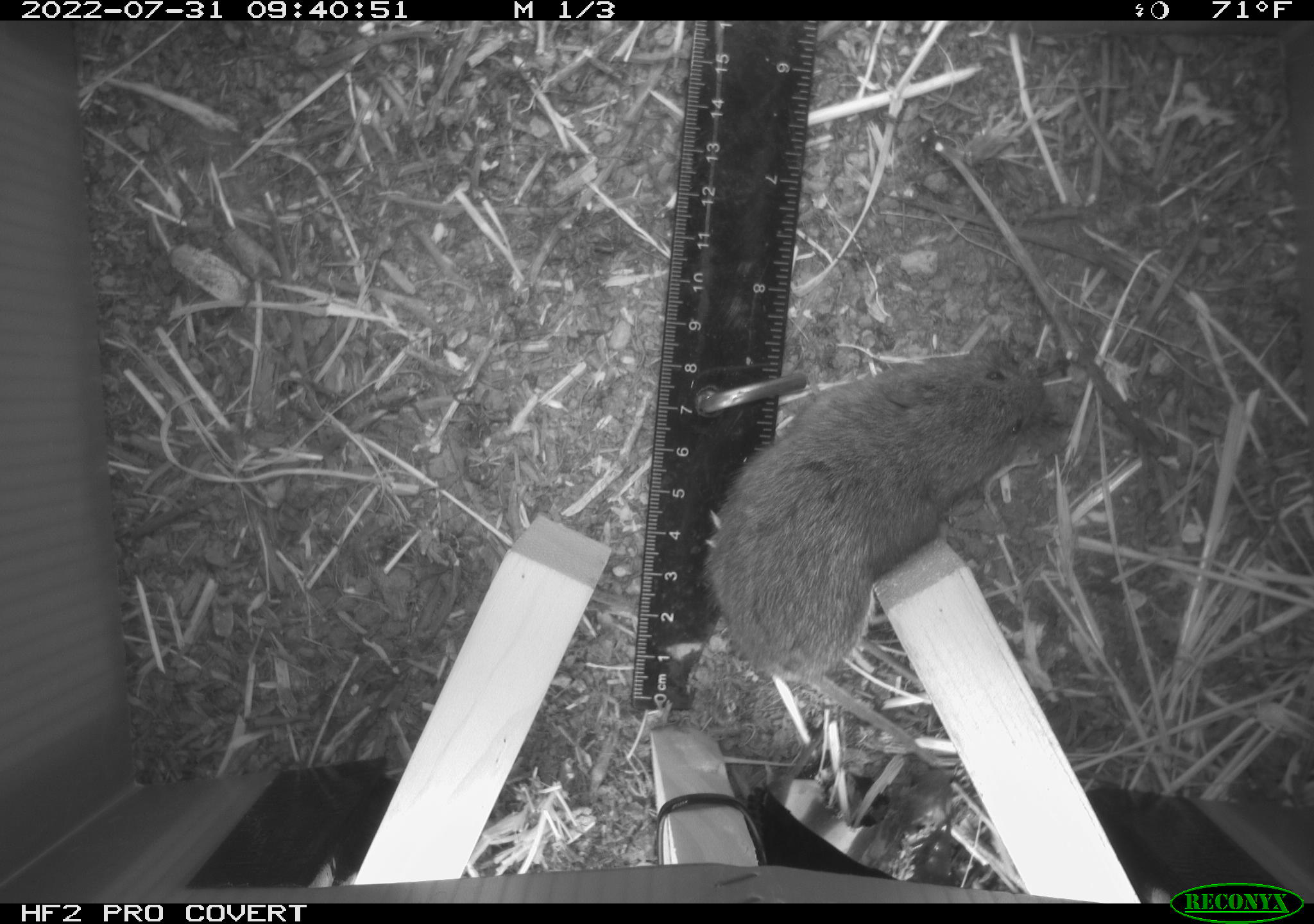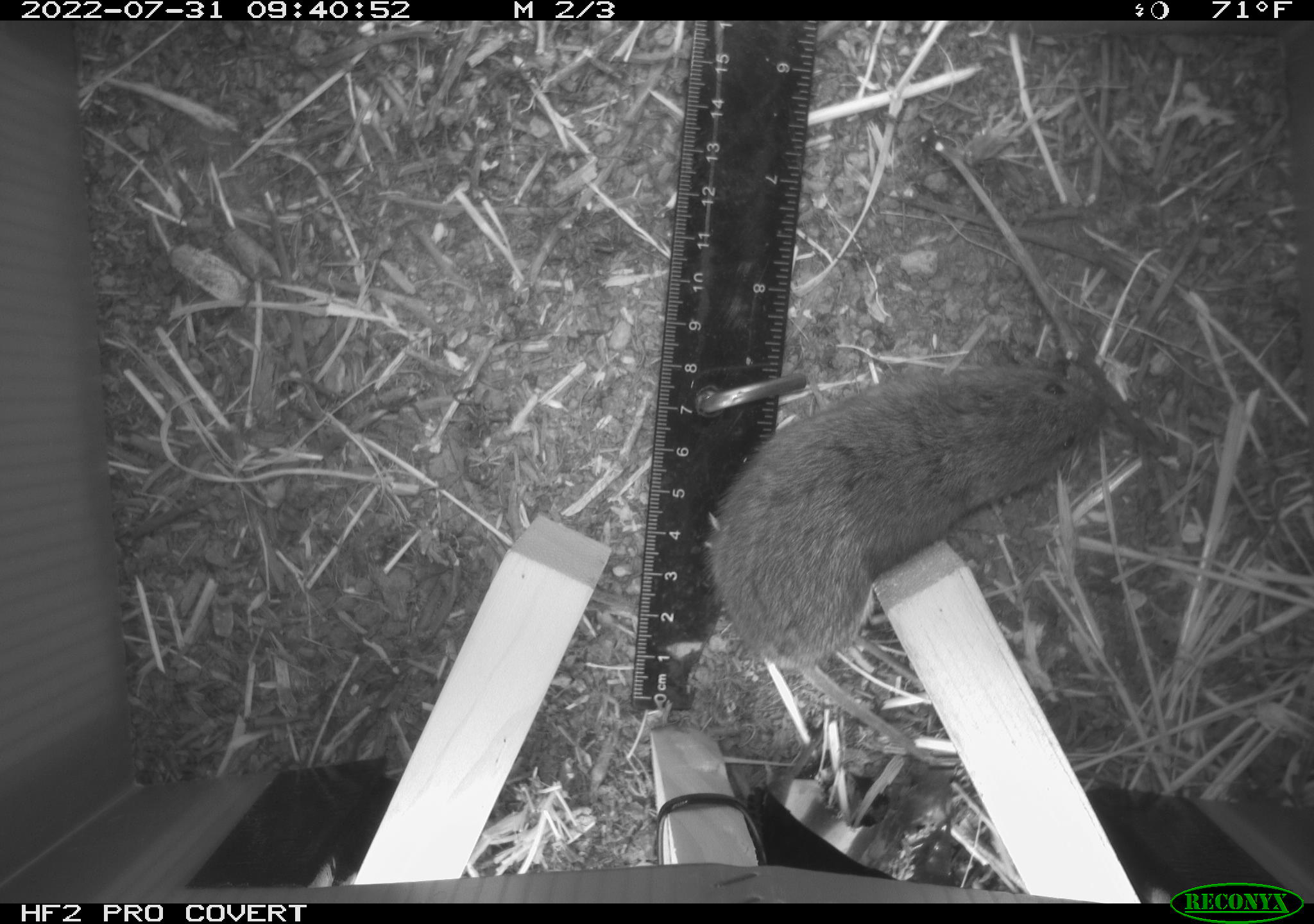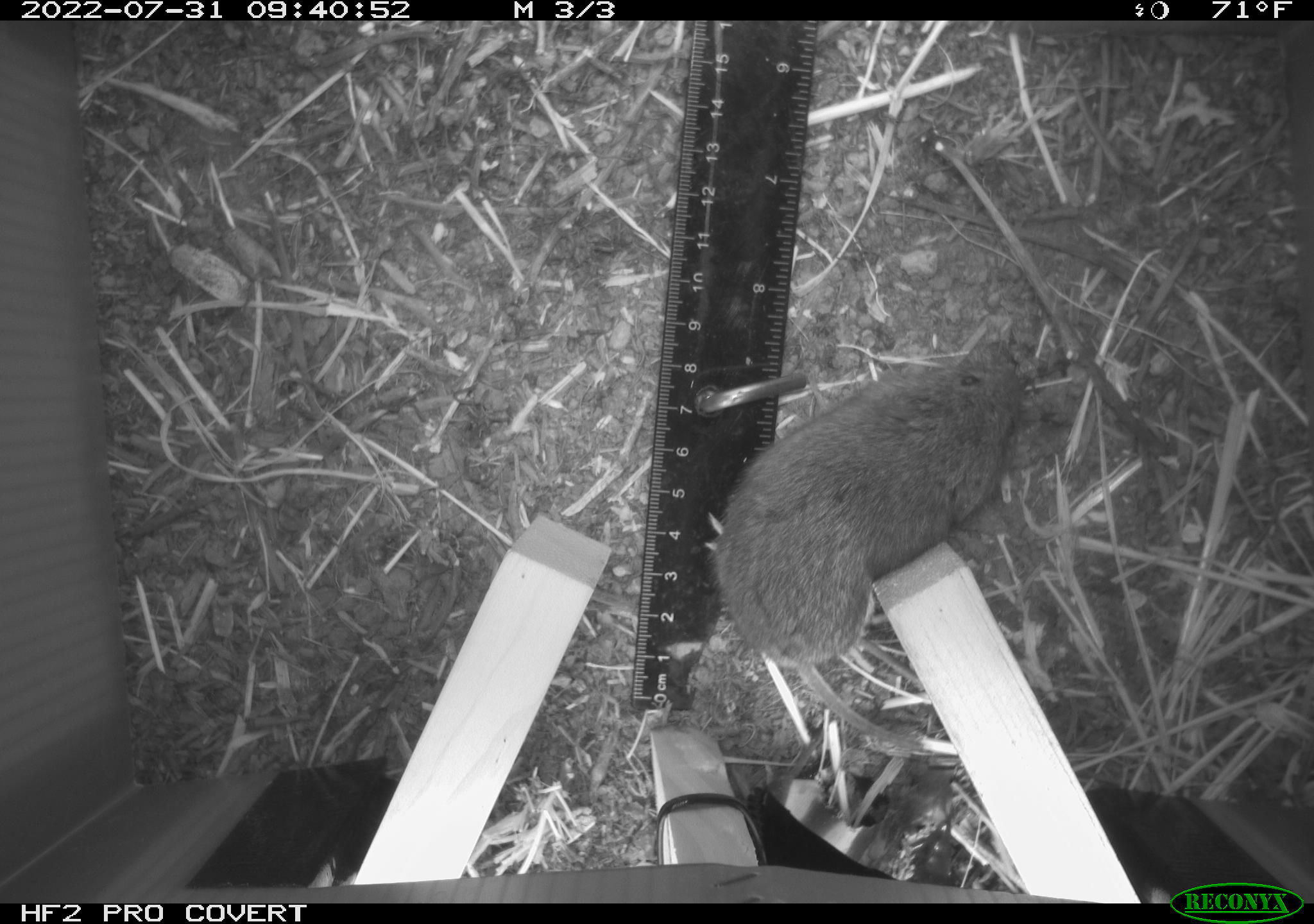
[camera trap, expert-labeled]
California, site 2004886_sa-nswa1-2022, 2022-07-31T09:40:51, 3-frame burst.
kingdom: Animalia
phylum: Chordata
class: Mammalia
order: Rodentia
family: Cricetidae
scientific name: Cricetidae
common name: hamsters, voles, lemmings, and allies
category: cricetidae family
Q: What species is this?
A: Cricetidae family (hamsters, voles, lemmings, and allies) (Cricetidae).